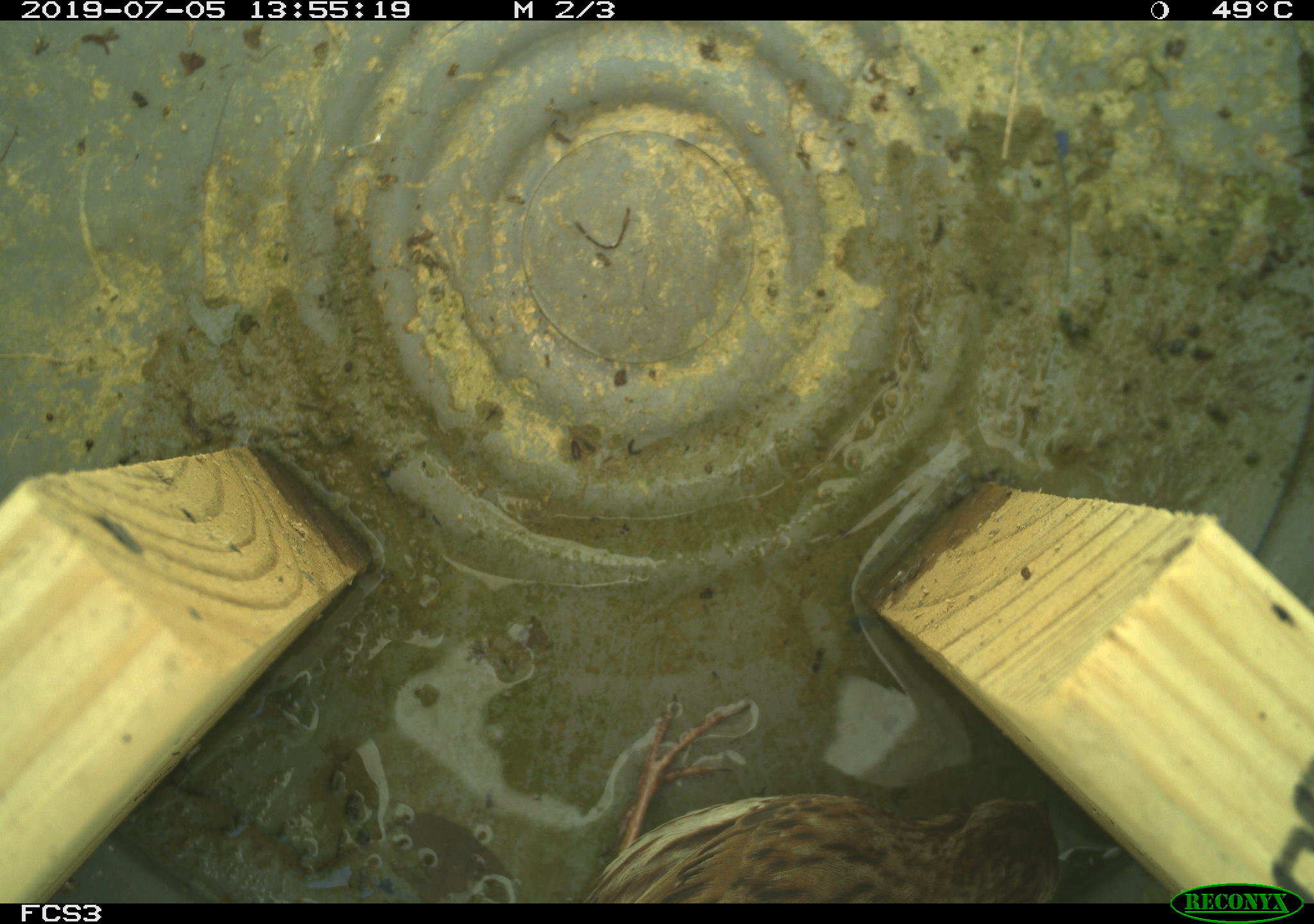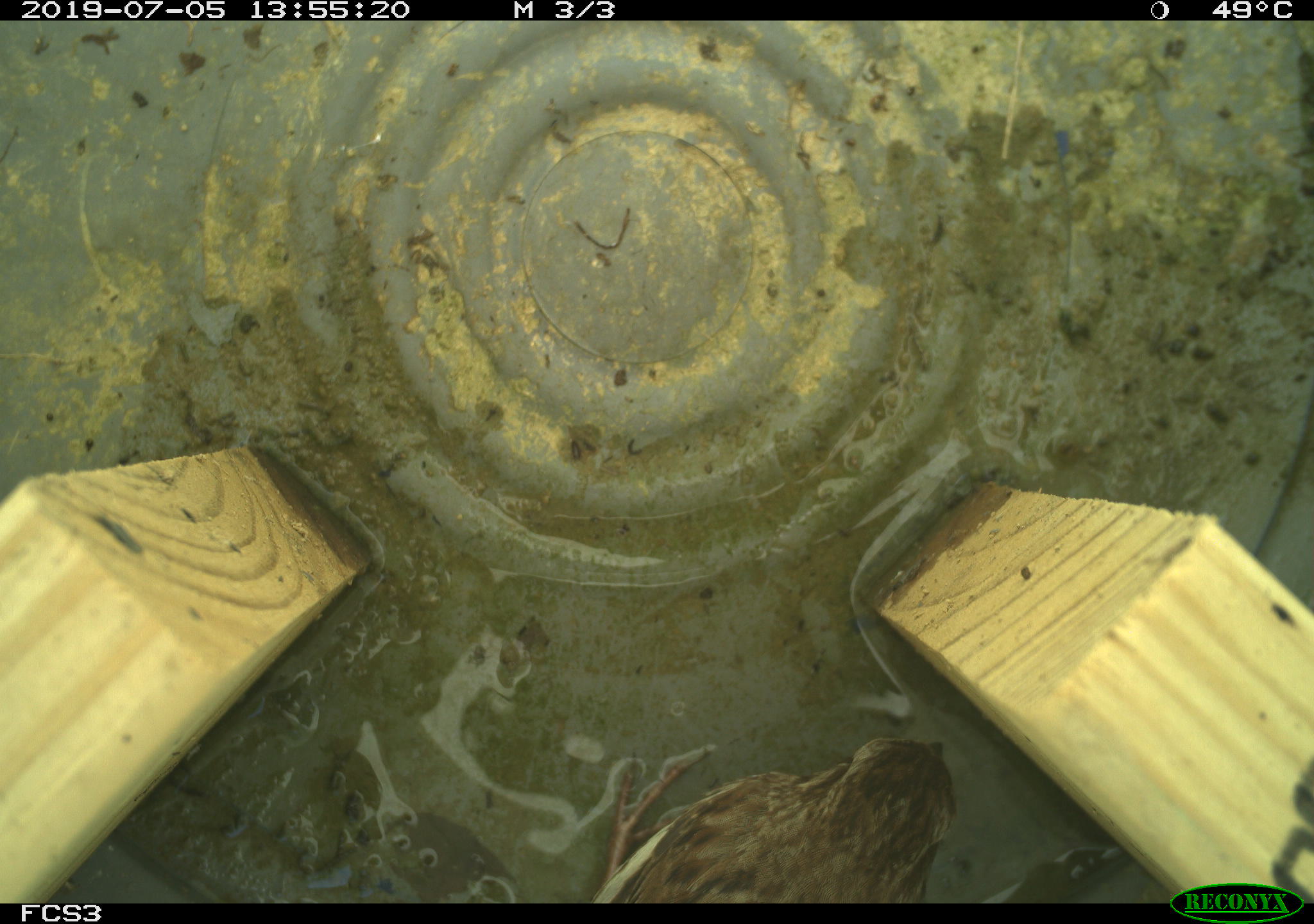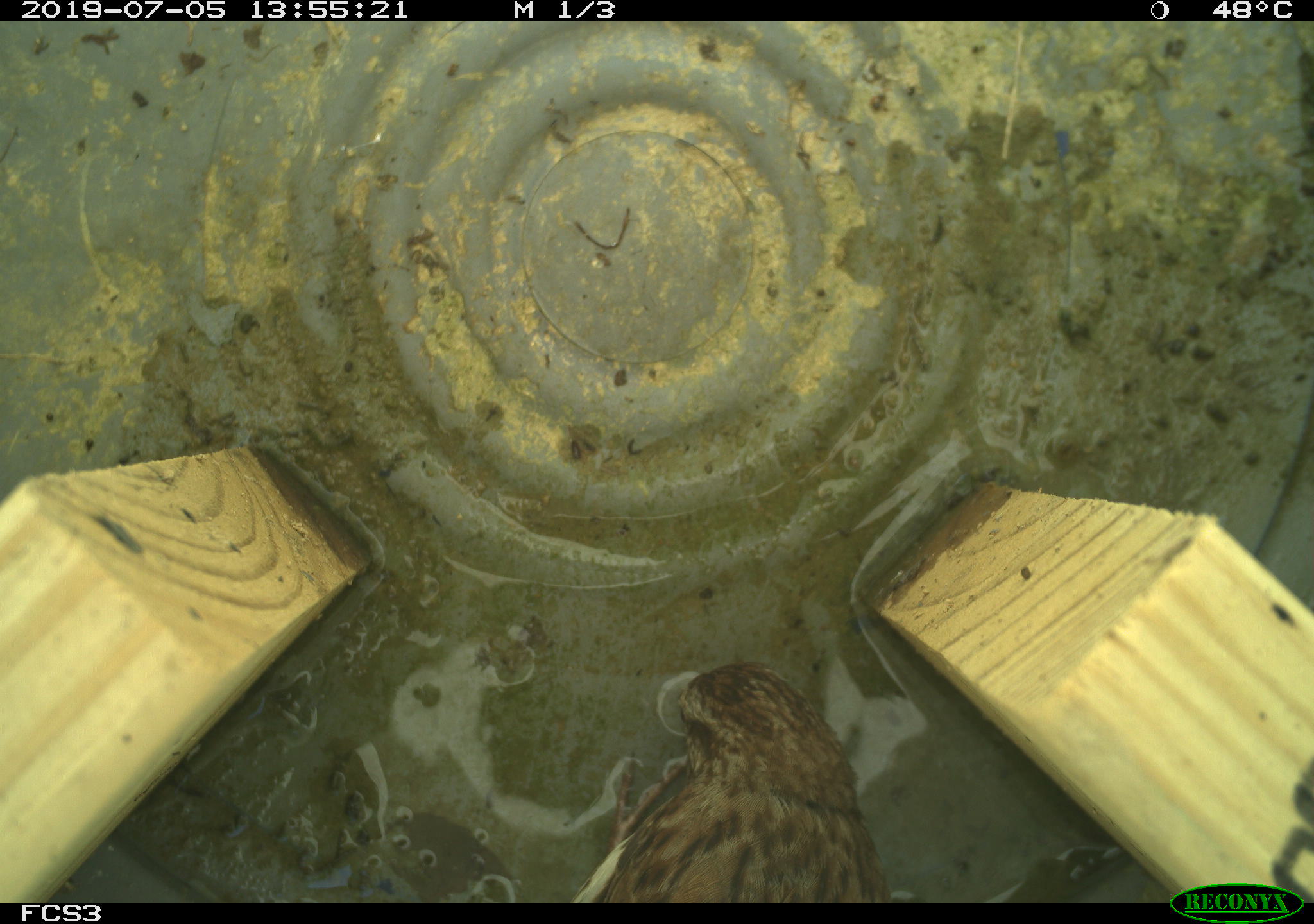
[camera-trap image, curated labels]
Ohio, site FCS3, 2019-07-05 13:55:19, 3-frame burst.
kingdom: Animalia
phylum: Chordata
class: Aves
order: Passeriformes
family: Passerellidae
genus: Melospiza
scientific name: Melospiza melodia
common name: song sparrow